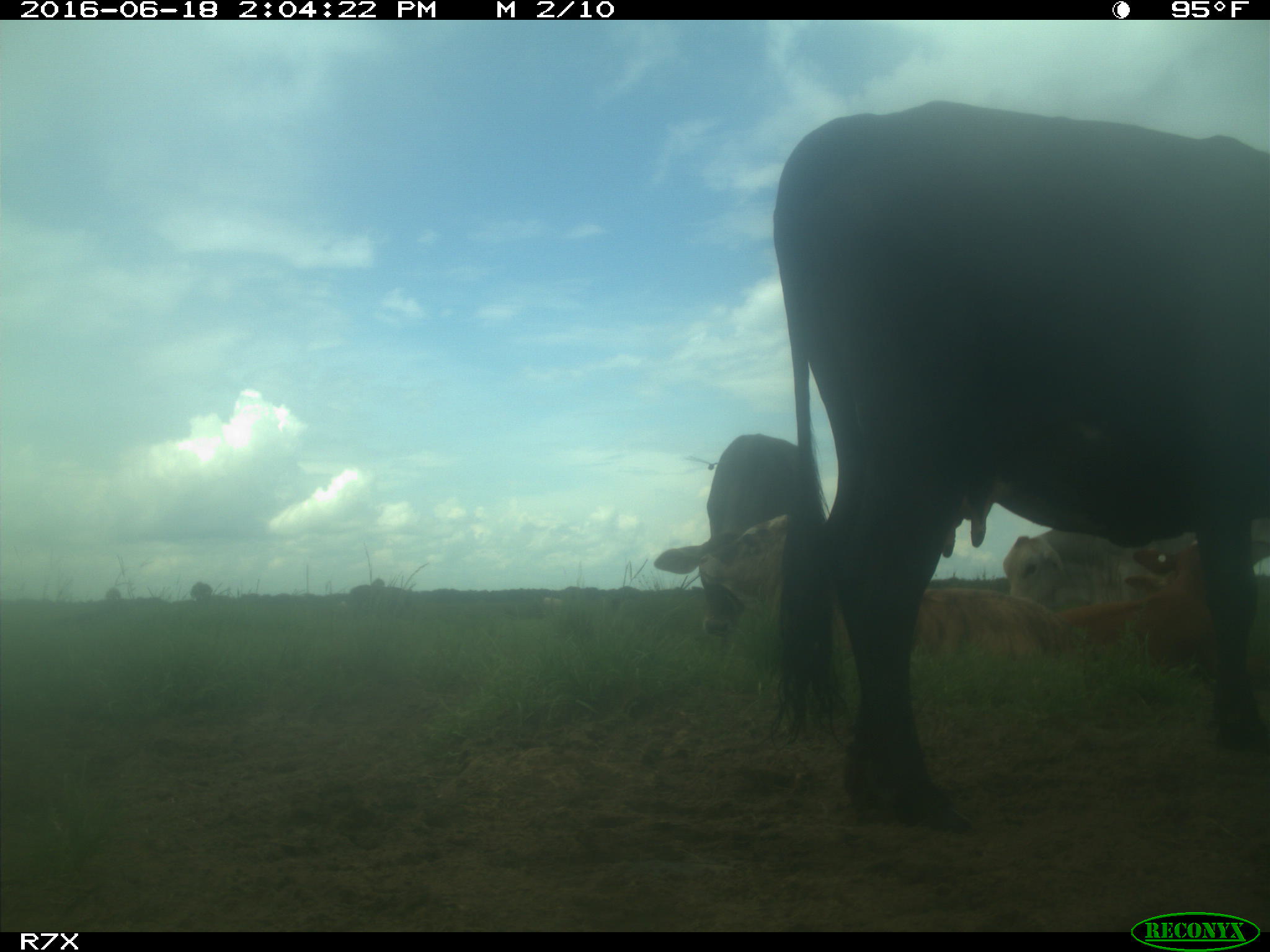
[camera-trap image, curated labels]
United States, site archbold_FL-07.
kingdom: Animalia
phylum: Chordata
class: Mammalia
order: Artiodactyla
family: Bovidae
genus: Bos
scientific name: Bos taurus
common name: domestic cow